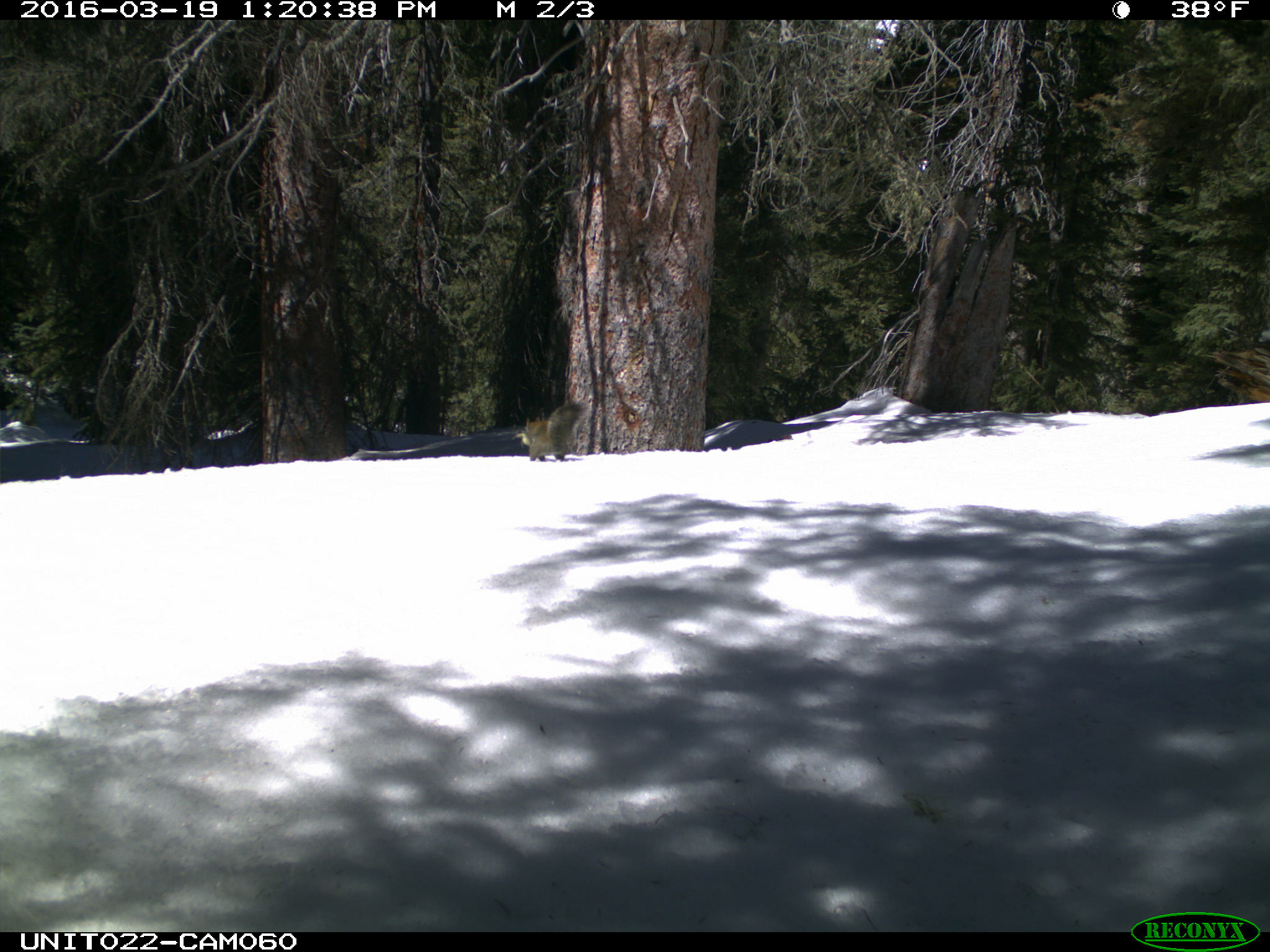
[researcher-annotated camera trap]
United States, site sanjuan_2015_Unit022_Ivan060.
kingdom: Animalia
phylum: Chordata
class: Mammalia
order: Rodentia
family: Sciuridae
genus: Tamiasciurus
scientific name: Tamiasciurus hudsonicus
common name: american red squirrel